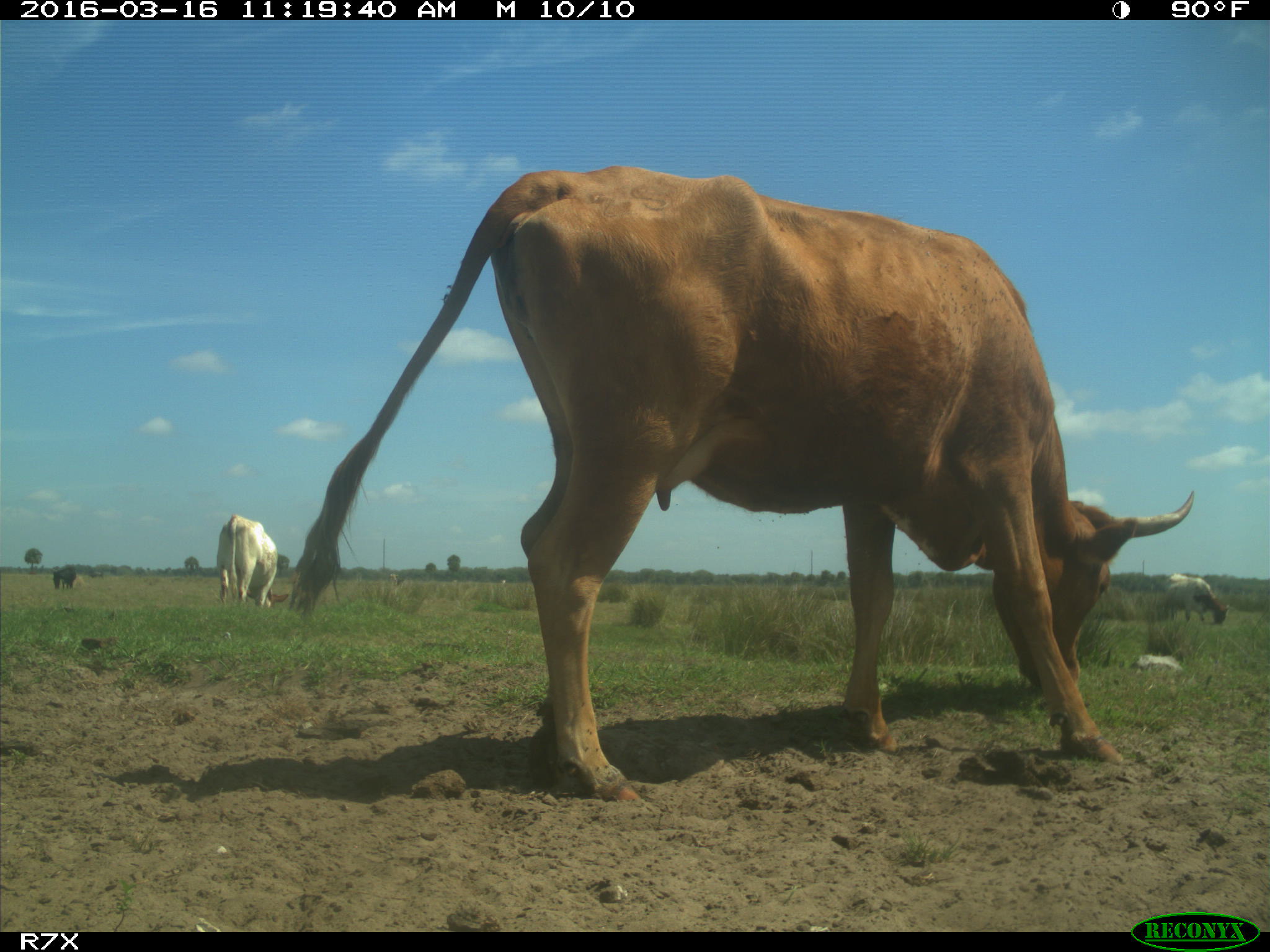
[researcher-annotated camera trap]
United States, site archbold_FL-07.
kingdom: Animalia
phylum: Chordata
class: Mammalia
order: Artiodactyla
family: Bovidae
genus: Bos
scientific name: Bos taurus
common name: domestic cow